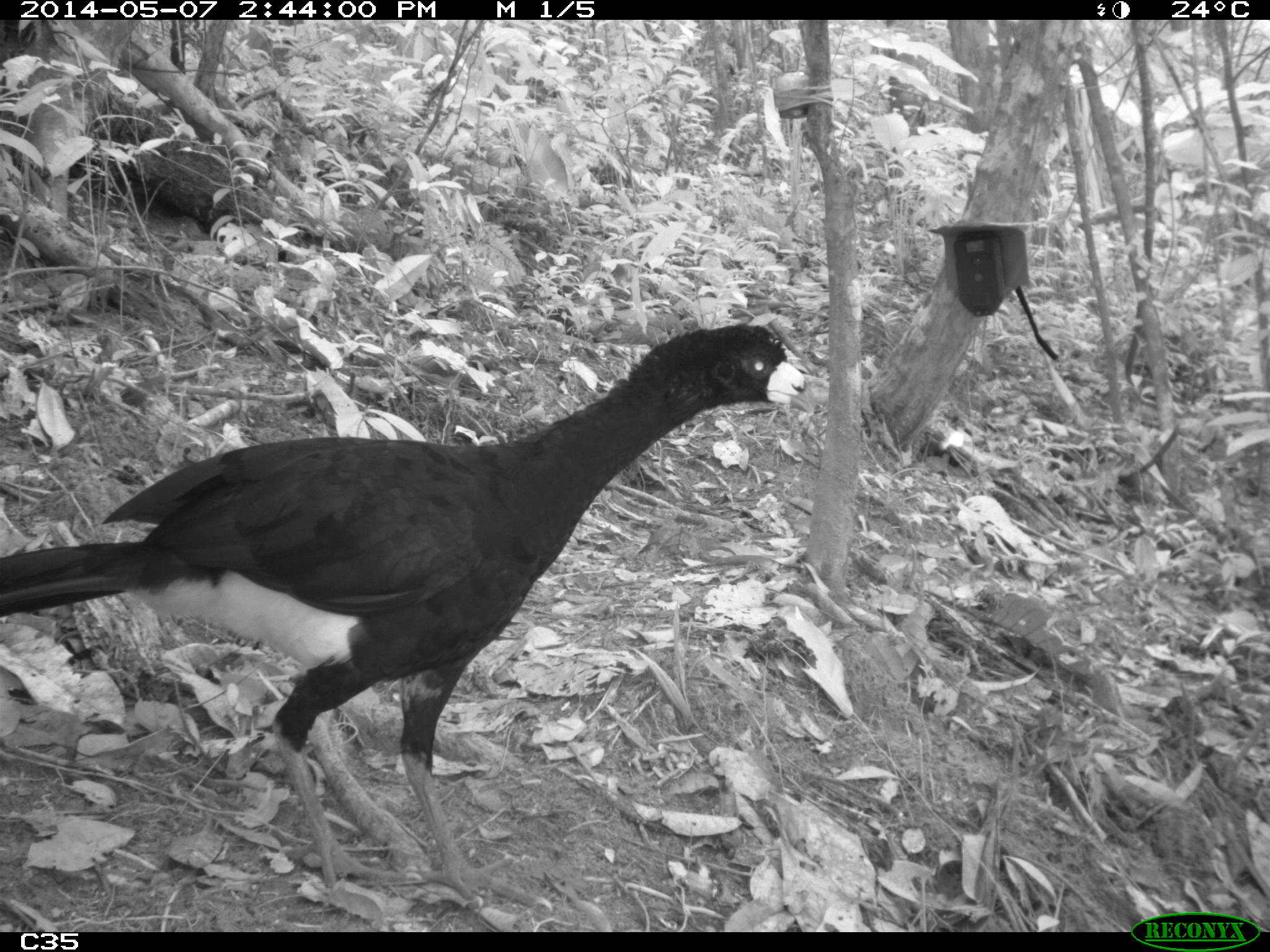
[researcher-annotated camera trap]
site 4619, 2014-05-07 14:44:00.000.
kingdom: Animalia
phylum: Chordata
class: Aves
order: Galliformes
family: Cracidae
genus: Crax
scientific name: Crax alector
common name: black curassow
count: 1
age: adult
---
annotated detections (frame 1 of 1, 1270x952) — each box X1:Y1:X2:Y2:
crax alector: 0:323:805:909